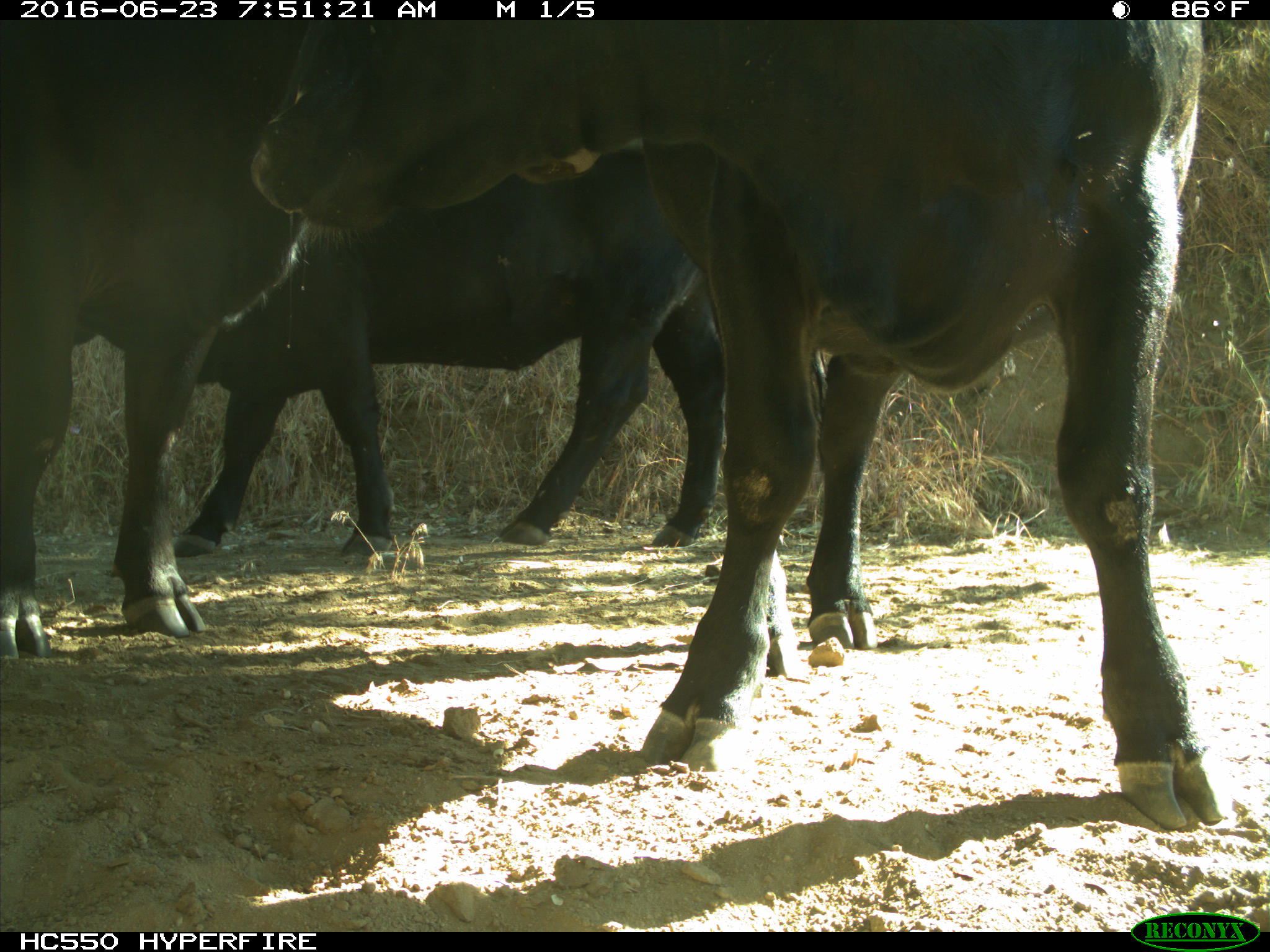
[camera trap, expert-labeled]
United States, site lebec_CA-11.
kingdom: Animalia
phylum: Chordata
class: Mammalia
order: Artiodactyla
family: Bovidae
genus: Bos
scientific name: Bos taurus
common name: domestic cow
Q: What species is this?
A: Bos taurus (domestic cow).